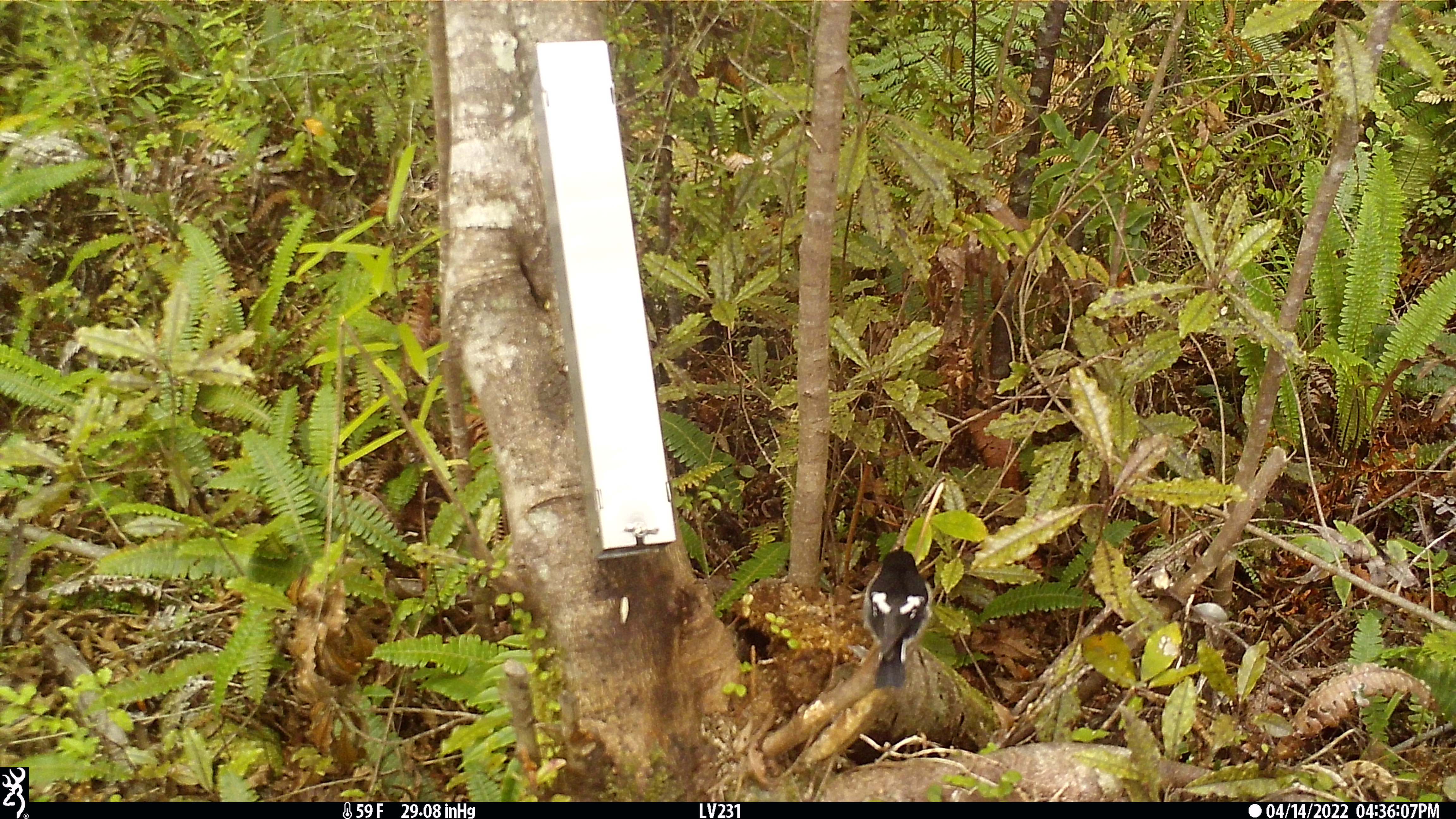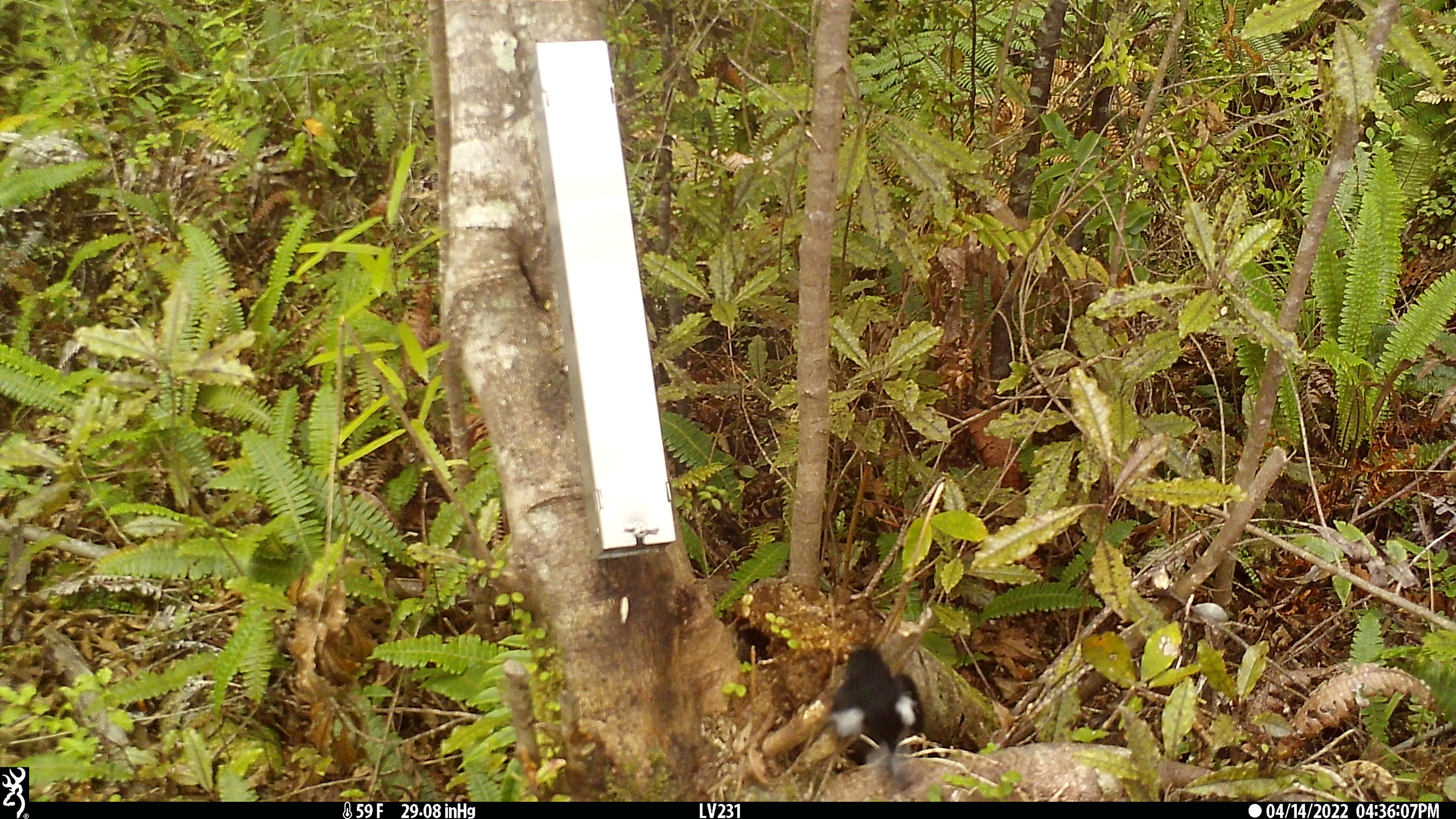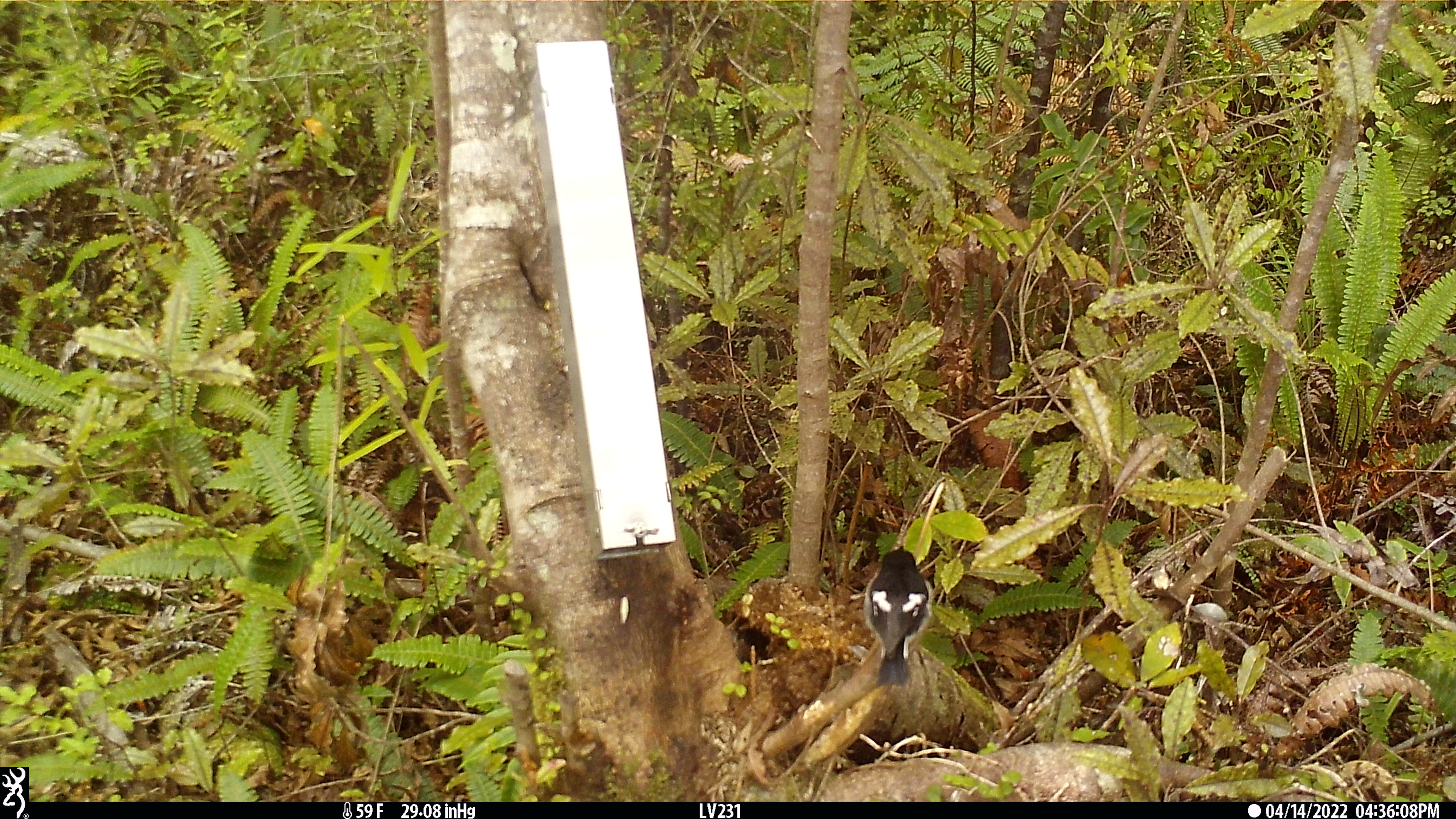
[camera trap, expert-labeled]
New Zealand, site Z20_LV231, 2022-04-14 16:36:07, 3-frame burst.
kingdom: Animalia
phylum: Chordata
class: Aves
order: Passeriformes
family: Petroicidae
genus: Petroica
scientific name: Petroica macrocephala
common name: tomtit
Tomtit (Petroica macrocephala).